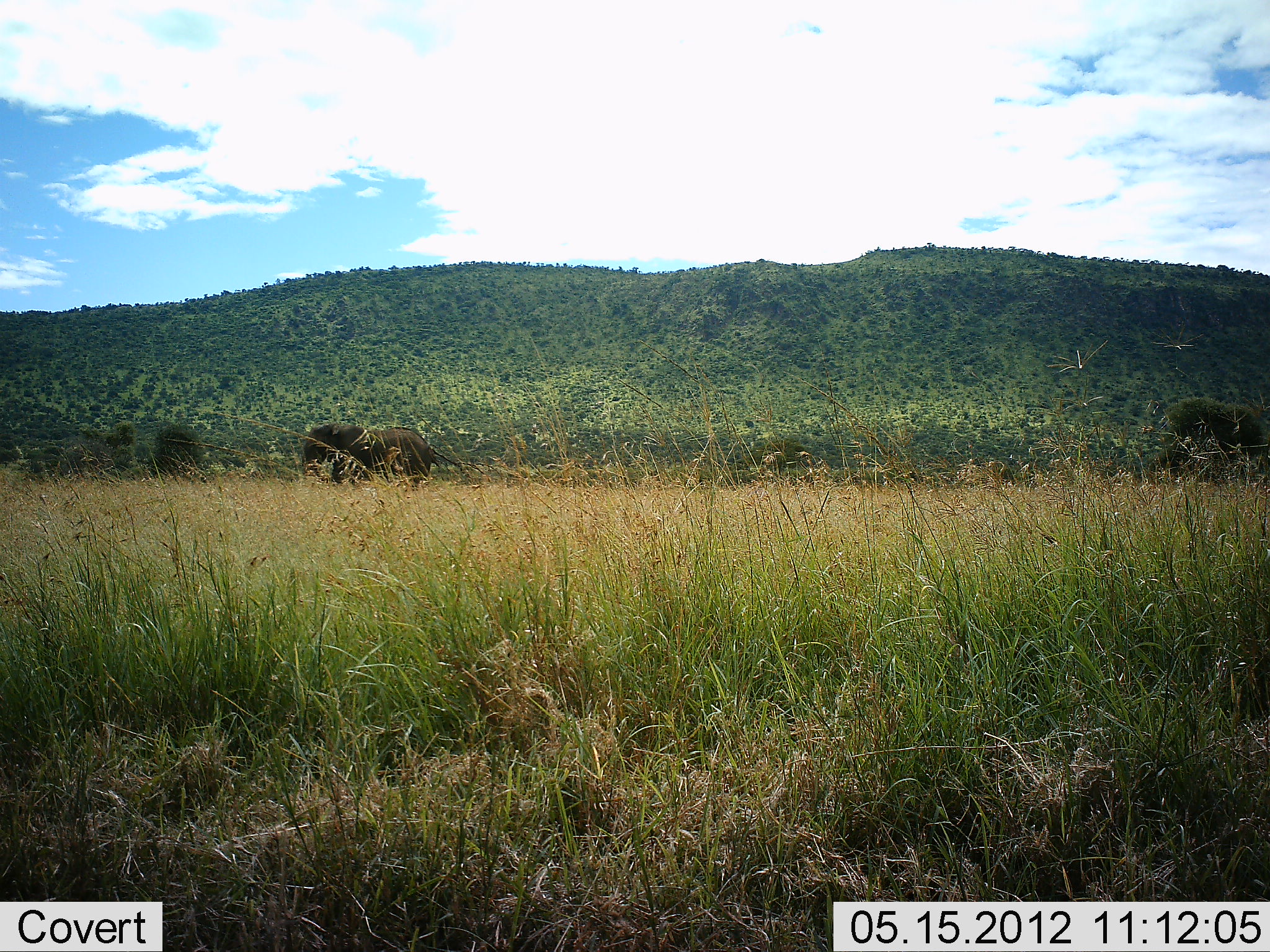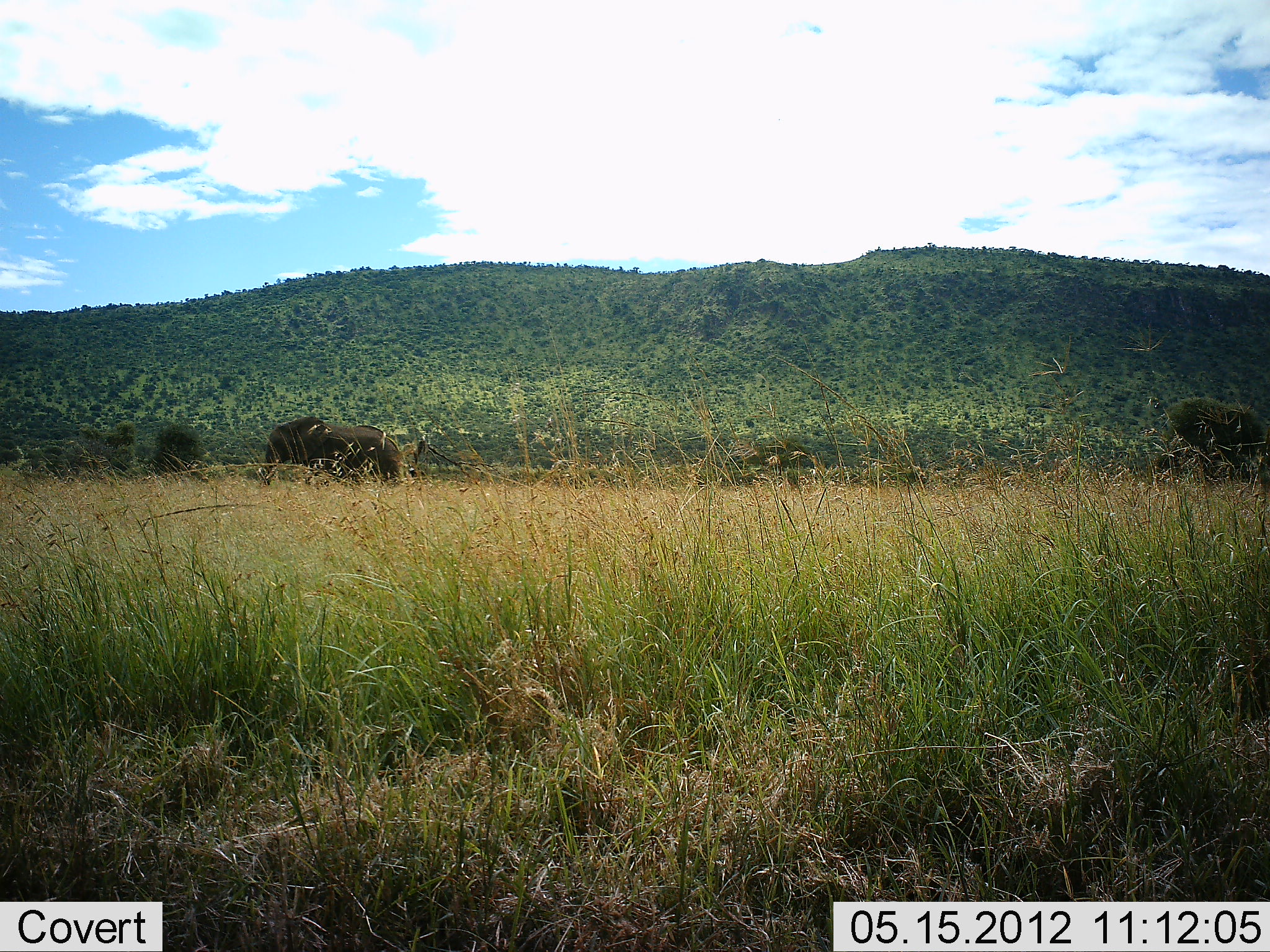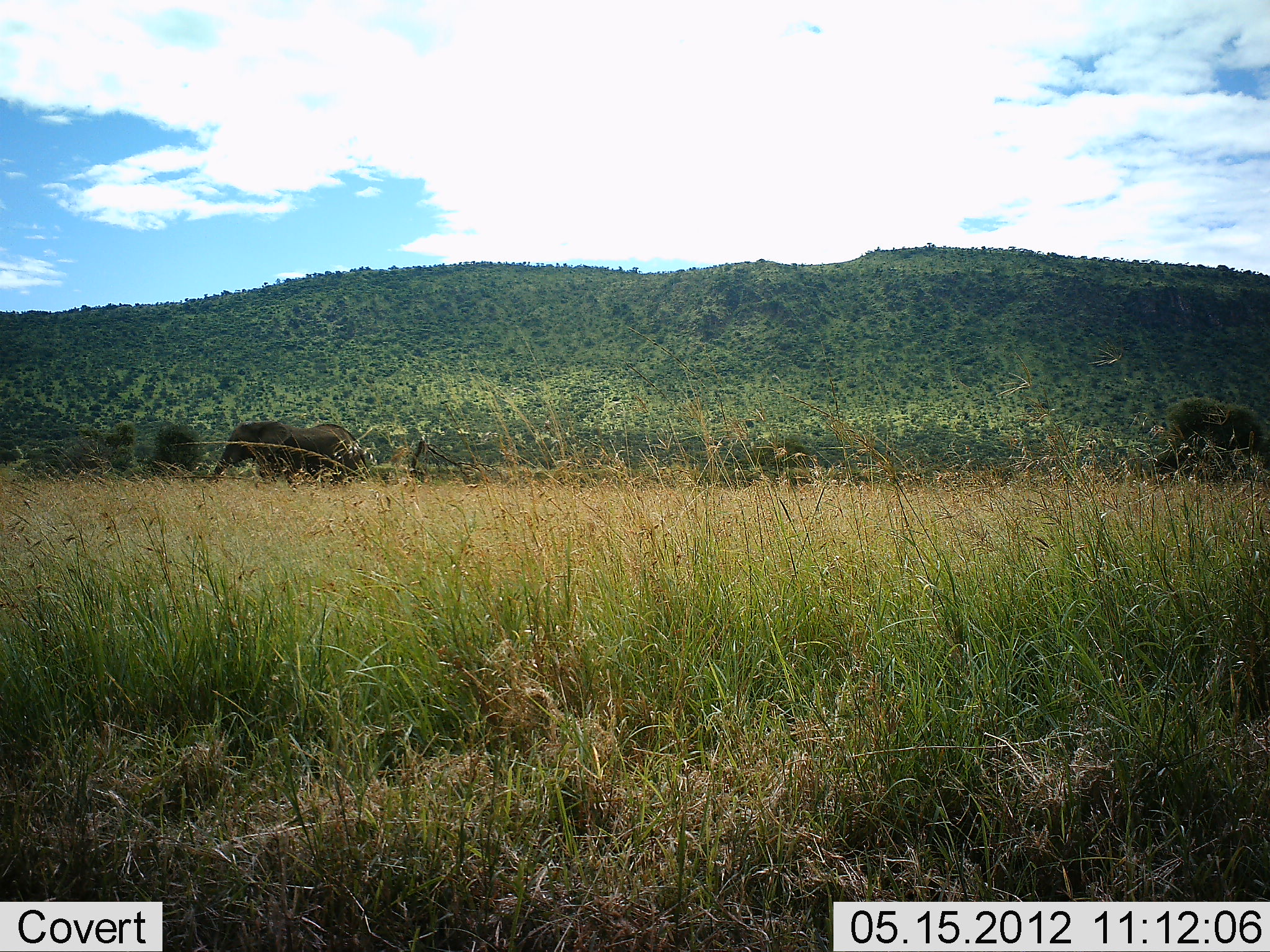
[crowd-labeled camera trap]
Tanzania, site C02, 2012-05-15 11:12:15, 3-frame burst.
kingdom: Animalia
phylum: Chordata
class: Mammalia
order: Proboscidea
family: Elephantidae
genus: Loxodonta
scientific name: Loxodonta africana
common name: african bush elephant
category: elephant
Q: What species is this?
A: Elephant (african bush elephant) (Loxodonta africana).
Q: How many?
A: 1.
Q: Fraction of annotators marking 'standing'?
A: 10%.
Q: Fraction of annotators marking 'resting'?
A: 0%.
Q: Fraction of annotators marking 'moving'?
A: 100%.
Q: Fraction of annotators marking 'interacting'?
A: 0%.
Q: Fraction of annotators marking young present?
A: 0%.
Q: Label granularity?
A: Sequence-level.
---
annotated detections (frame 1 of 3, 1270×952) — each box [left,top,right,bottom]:
animal: [302,423,464,491]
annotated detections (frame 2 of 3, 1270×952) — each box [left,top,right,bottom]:
animal: [264,417,402,485]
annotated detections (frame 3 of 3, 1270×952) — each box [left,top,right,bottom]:
animal: [209,421,368,487]